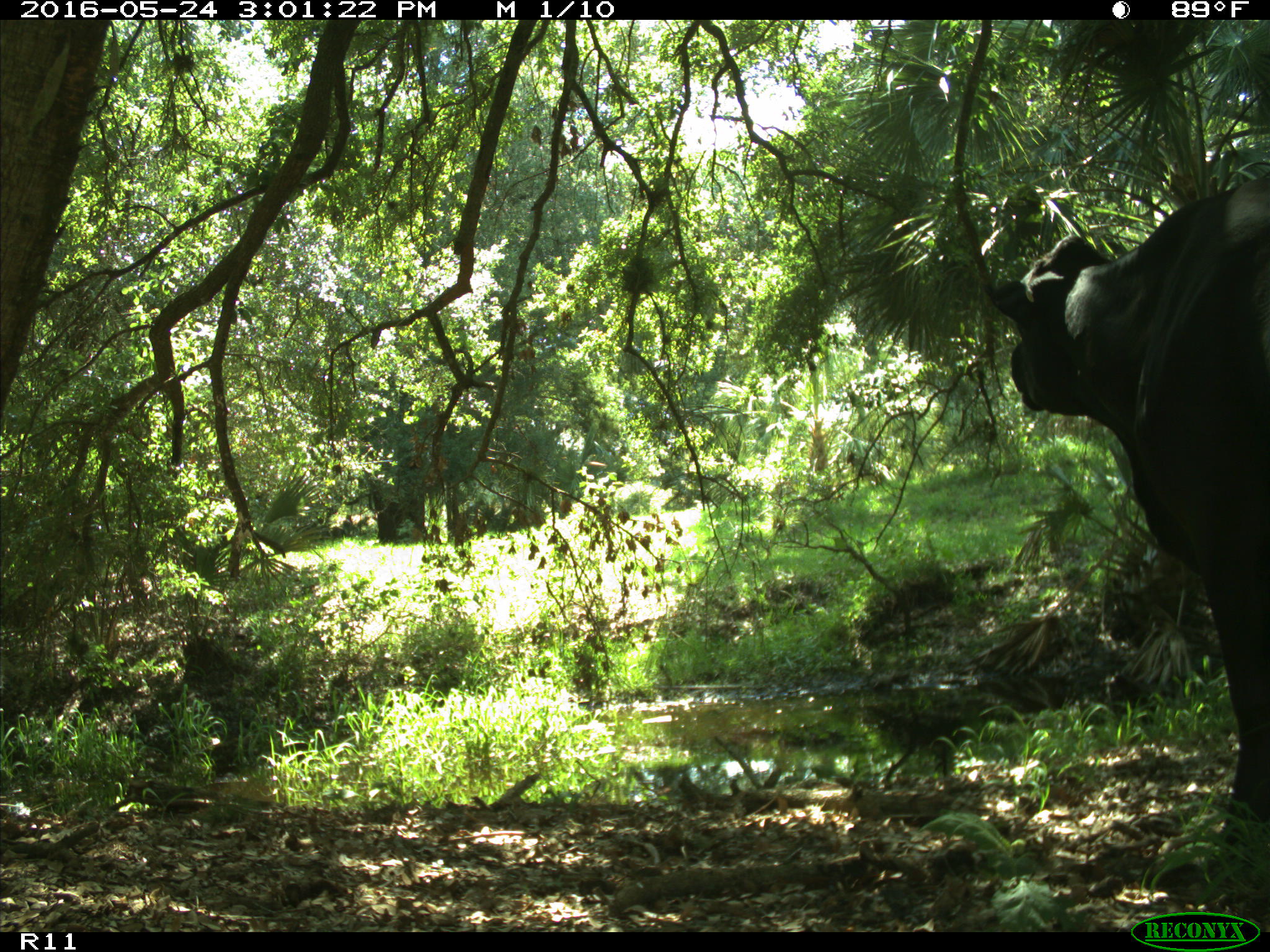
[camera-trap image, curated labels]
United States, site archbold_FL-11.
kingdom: Animalia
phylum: Chordata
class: Mammalia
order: Artiodactyla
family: Bovidae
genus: Bos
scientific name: Bos taurus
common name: domestic cow